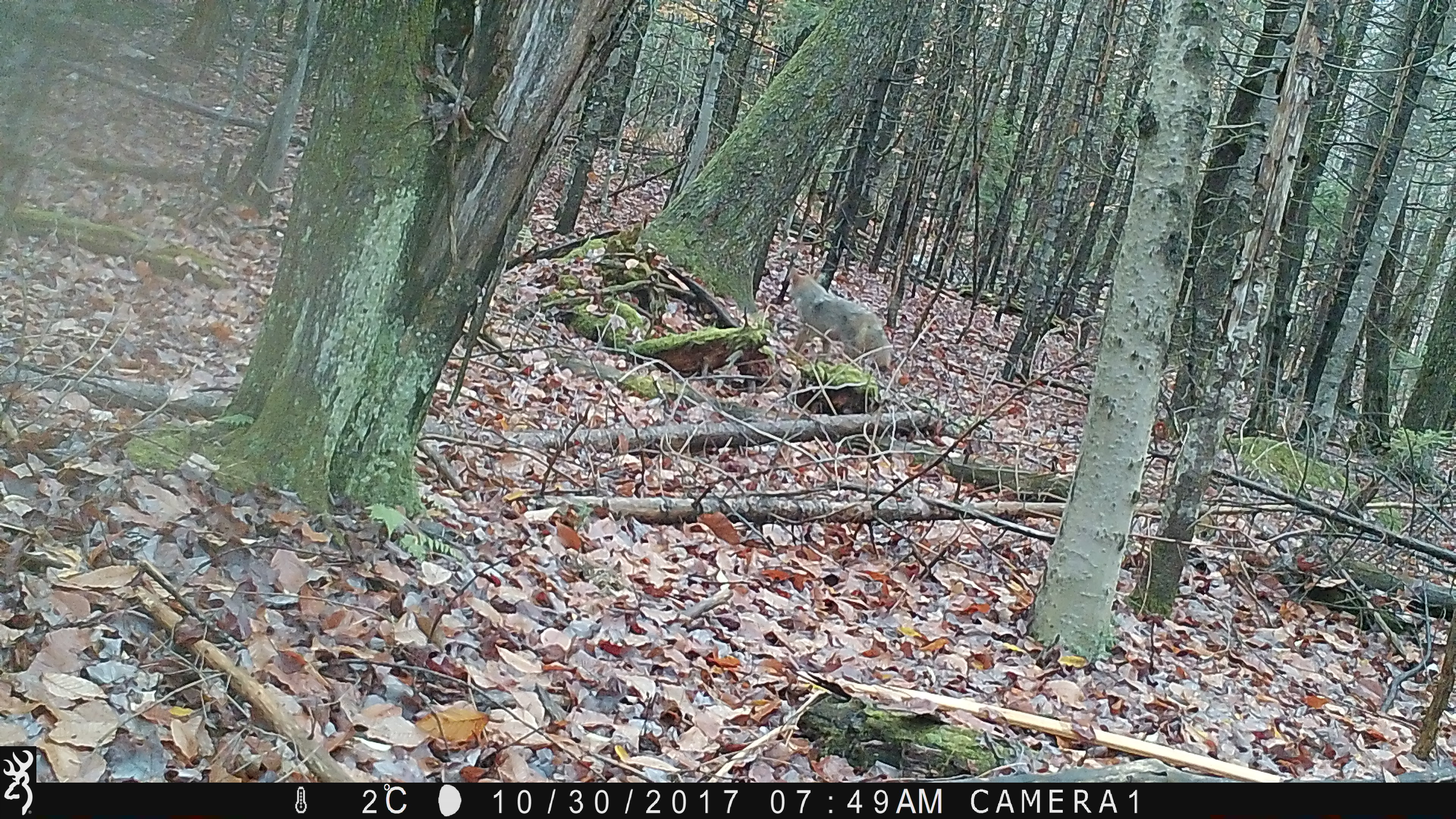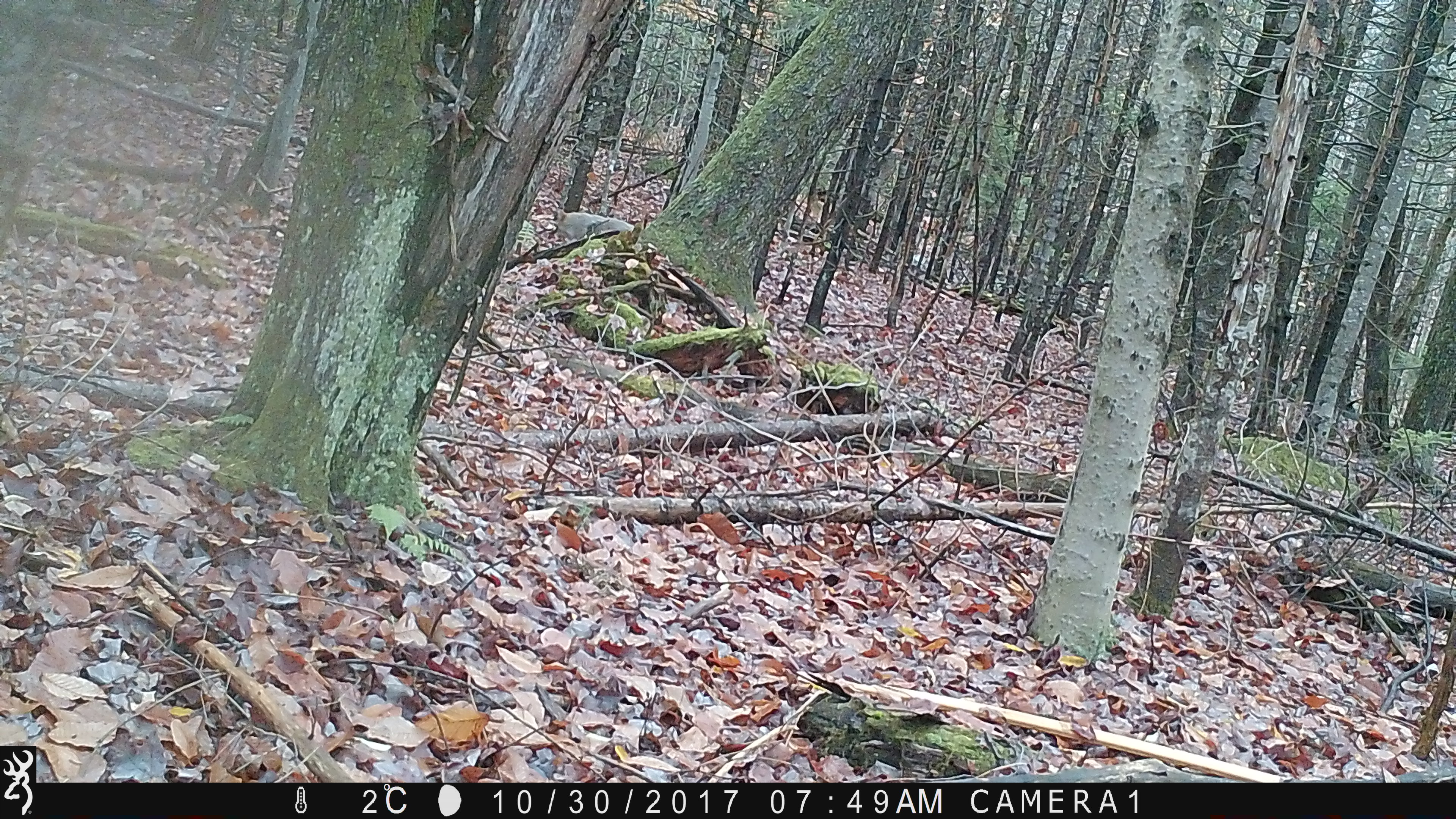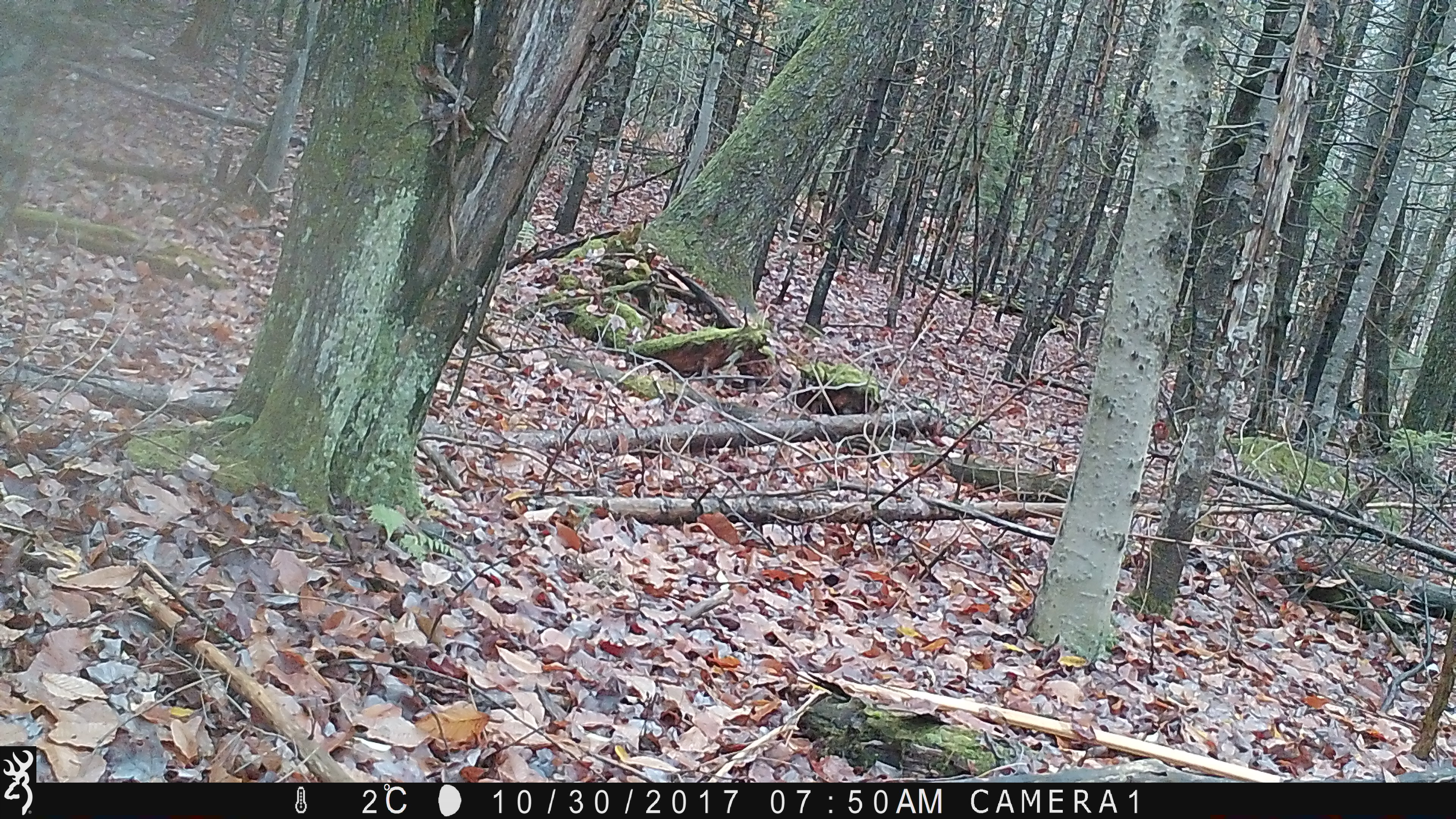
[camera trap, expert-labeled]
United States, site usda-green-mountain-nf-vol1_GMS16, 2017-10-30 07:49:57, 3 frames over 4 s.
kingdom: Animalia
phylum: Chordata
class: Mammalia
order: Carnivora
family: Canidae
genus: Canis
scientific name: Canis latrans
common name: coyote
Coyote (Canis latrans).